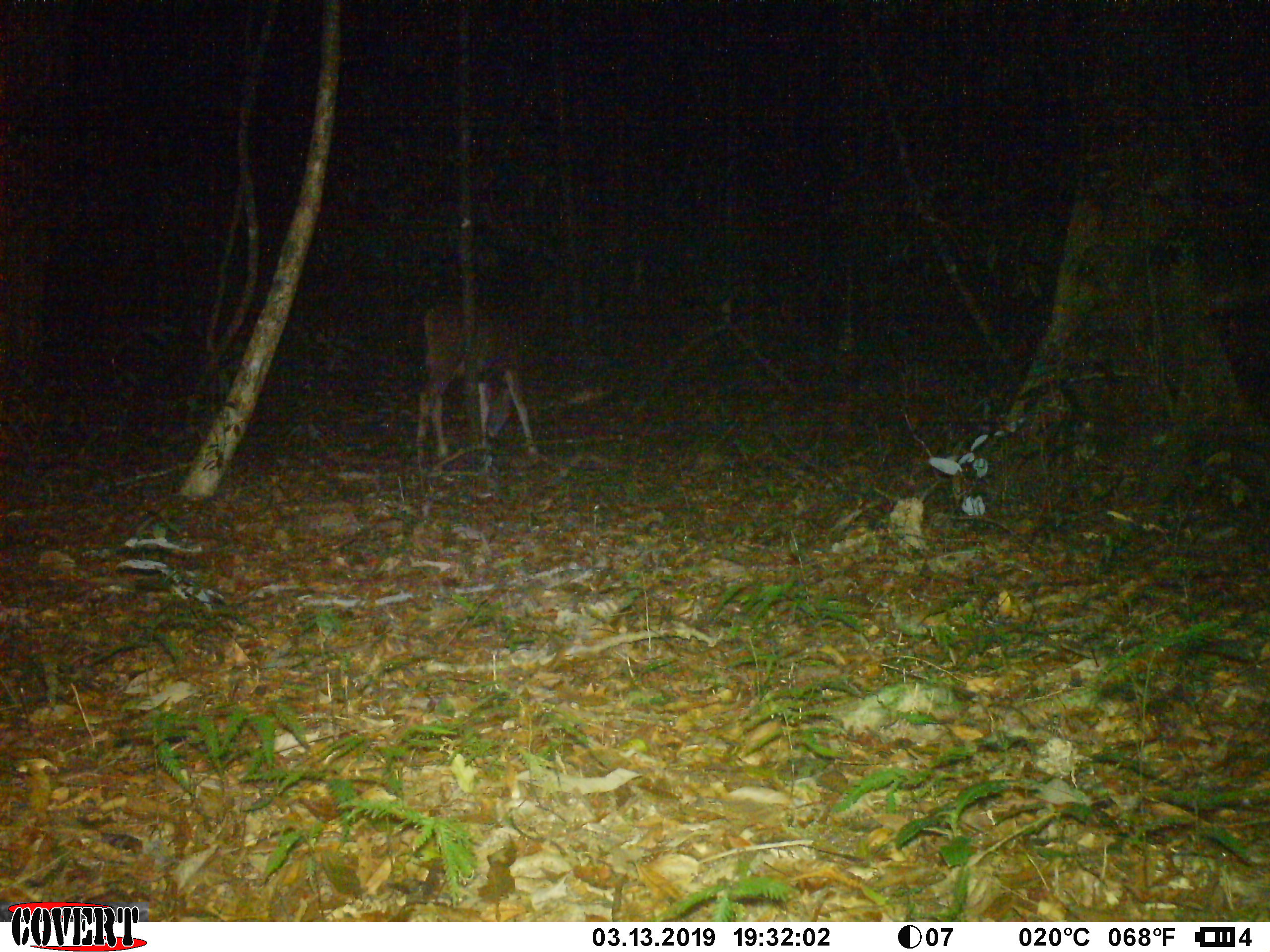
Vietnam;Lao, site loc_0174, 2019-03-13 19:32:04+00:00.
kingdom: Animalia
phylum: Chordata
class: Mammalia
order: Artiodactyla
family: Cervidae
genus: Rusa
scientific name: Rusa unicolor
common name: sambar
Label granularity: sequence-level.